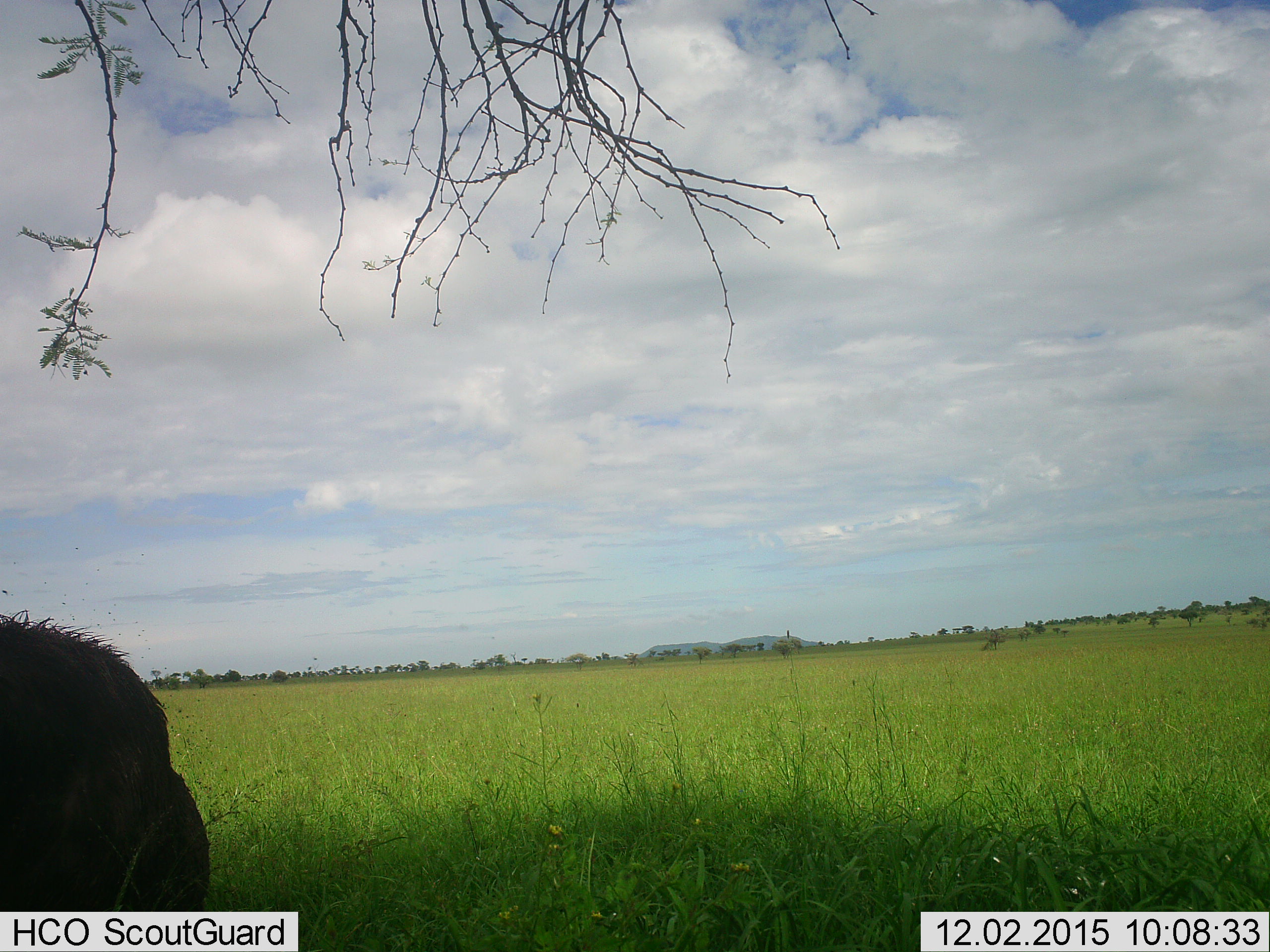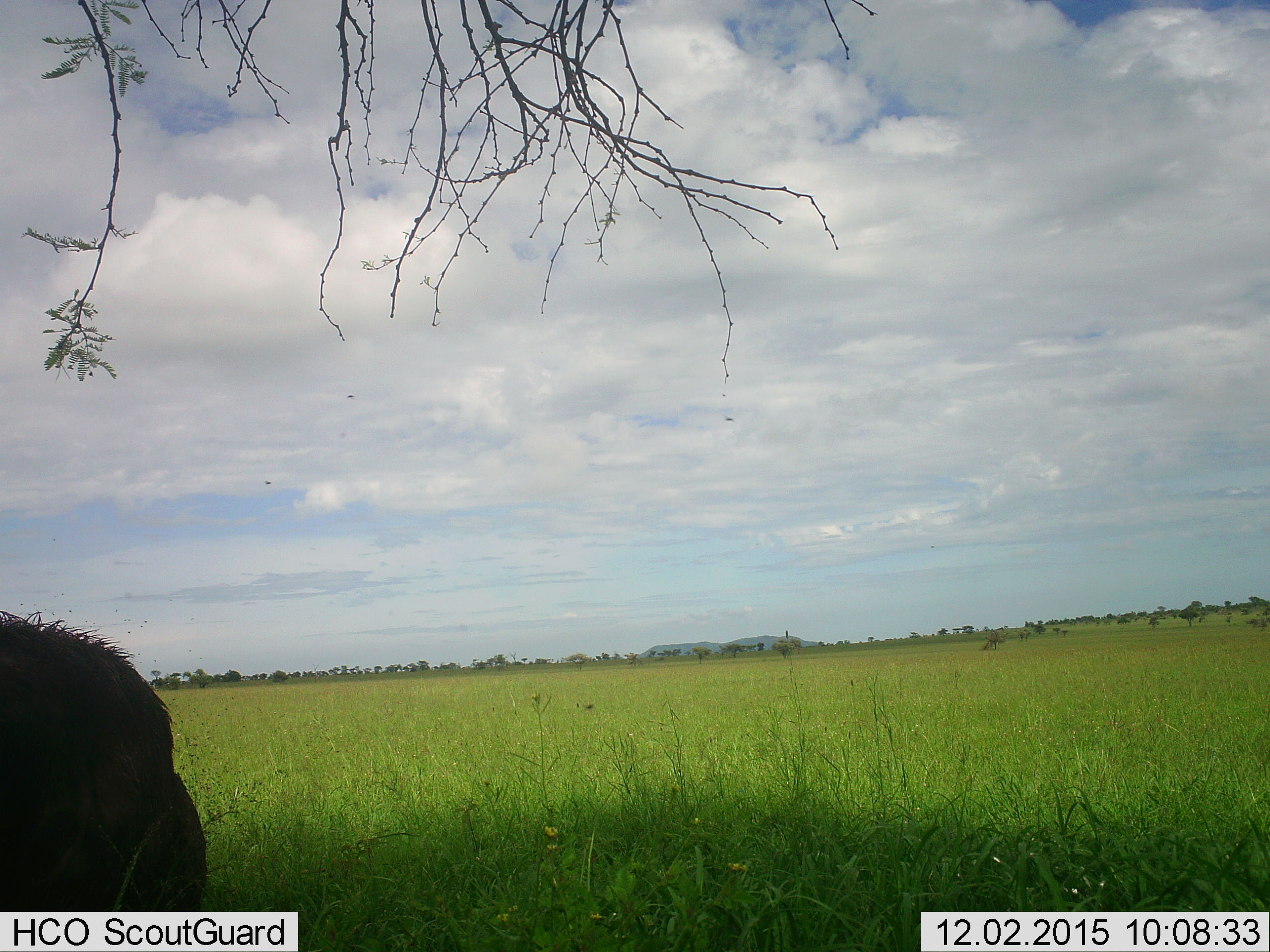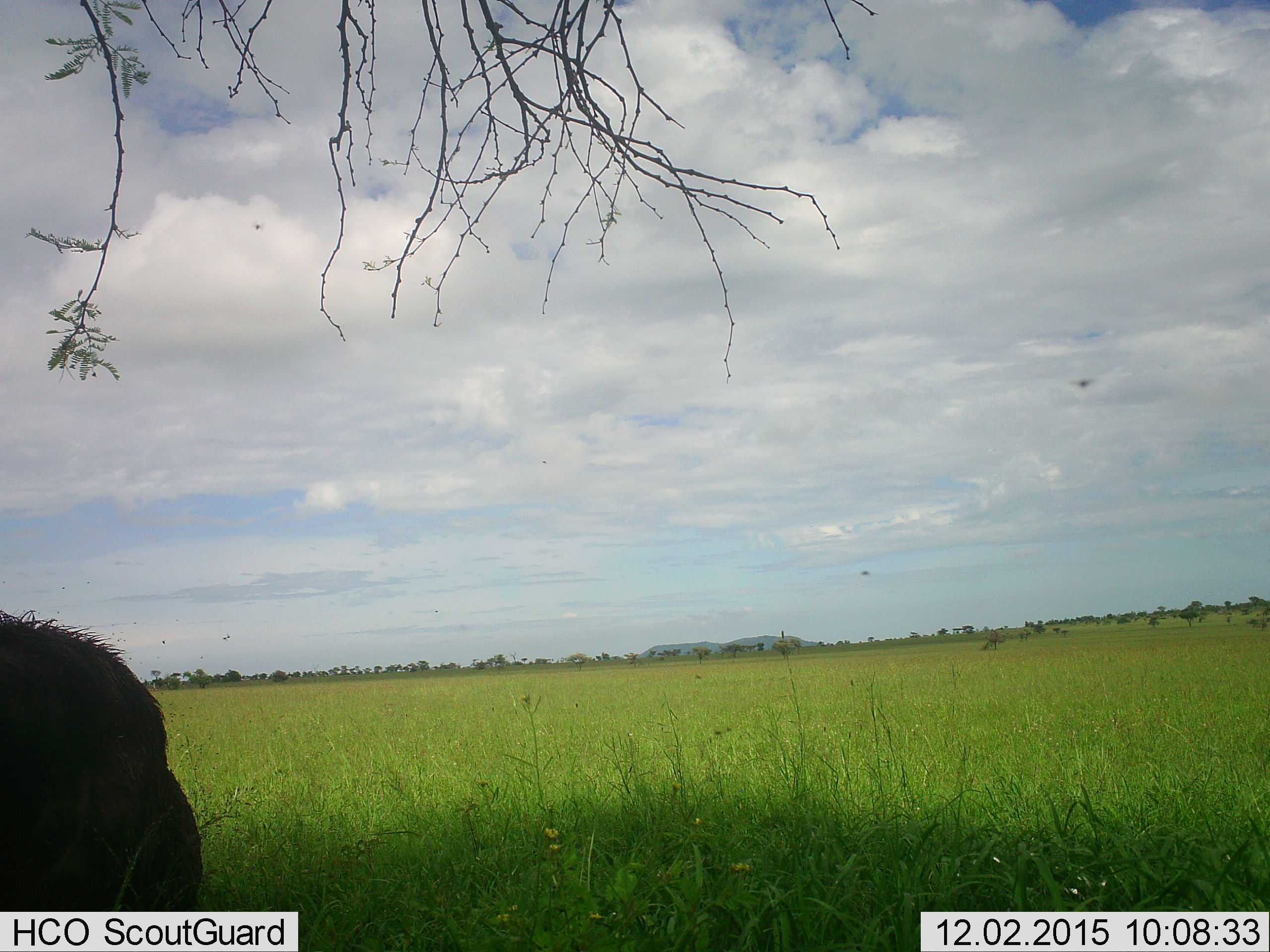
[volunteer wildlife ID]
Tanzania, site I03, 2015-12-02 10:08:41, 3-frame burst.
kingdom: Animalia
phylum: Chordata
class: Mammalia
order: Artiodactyla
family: Bovidae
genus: Syncerus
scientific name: Syncerus caffer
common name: cape buffalo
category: buffalo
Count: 1.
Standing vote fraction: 75%.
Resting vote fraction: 25%.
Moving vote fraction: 0%.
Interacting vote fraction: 0%.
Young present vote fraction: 0%.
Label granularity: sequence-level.